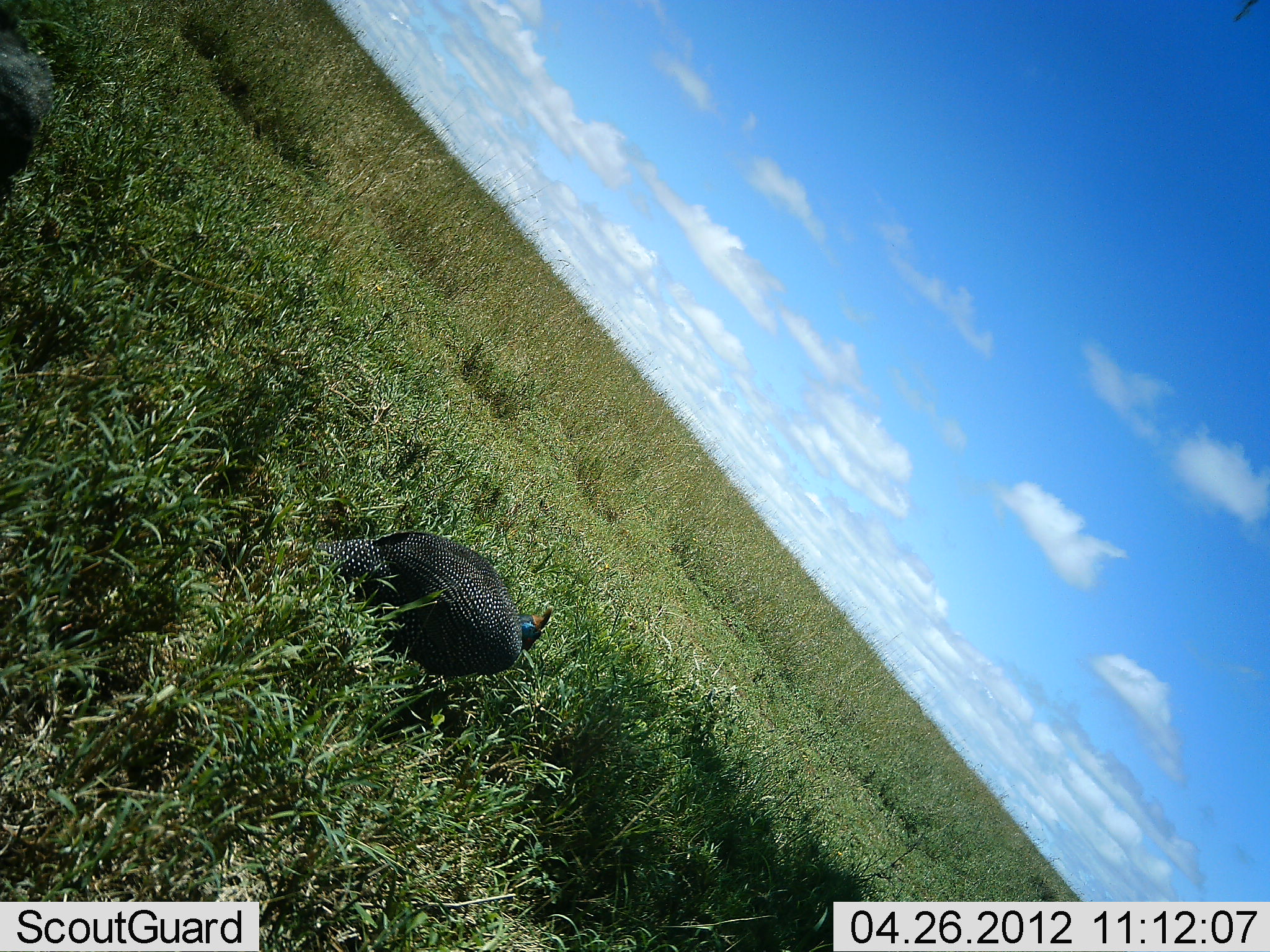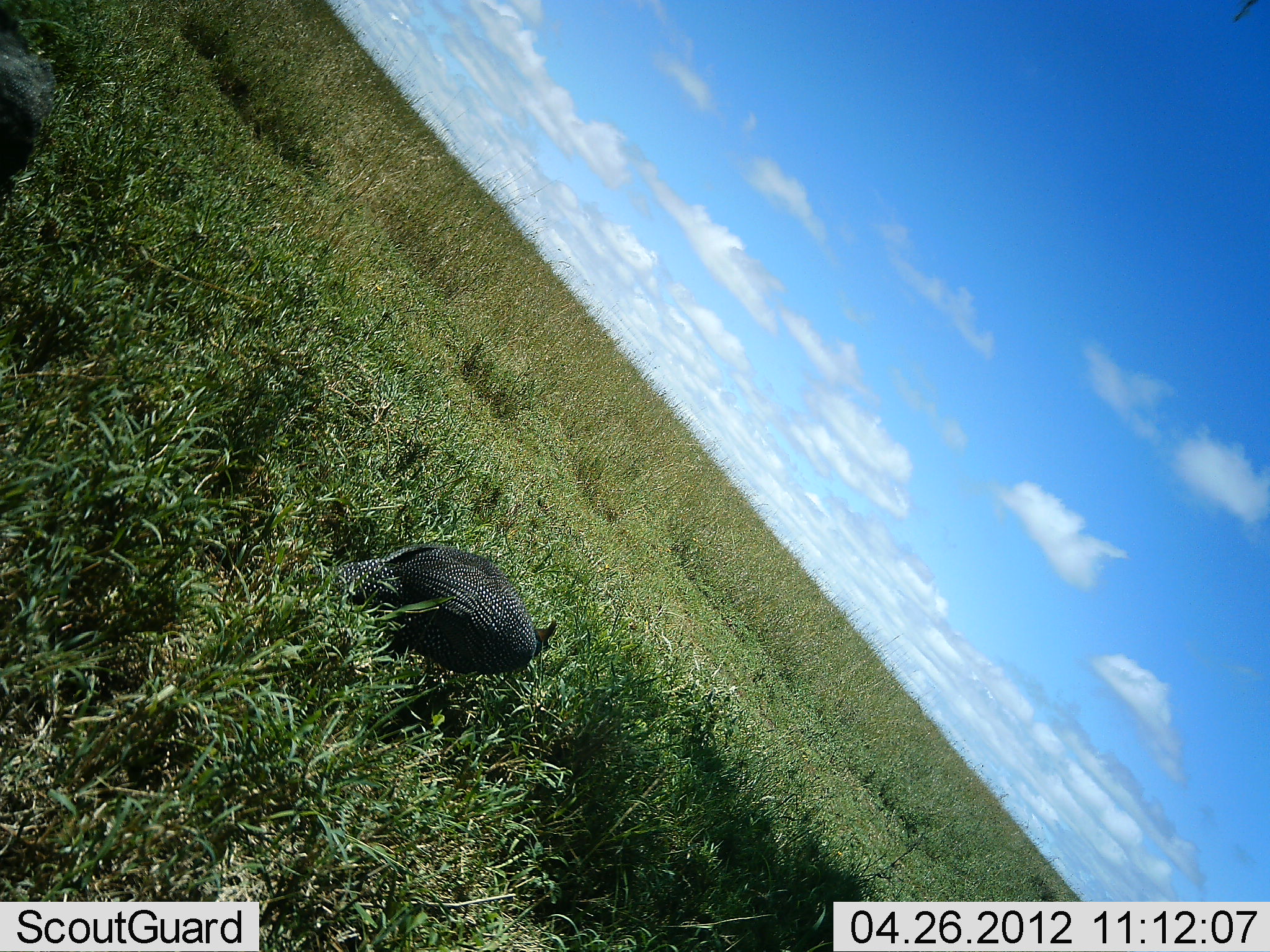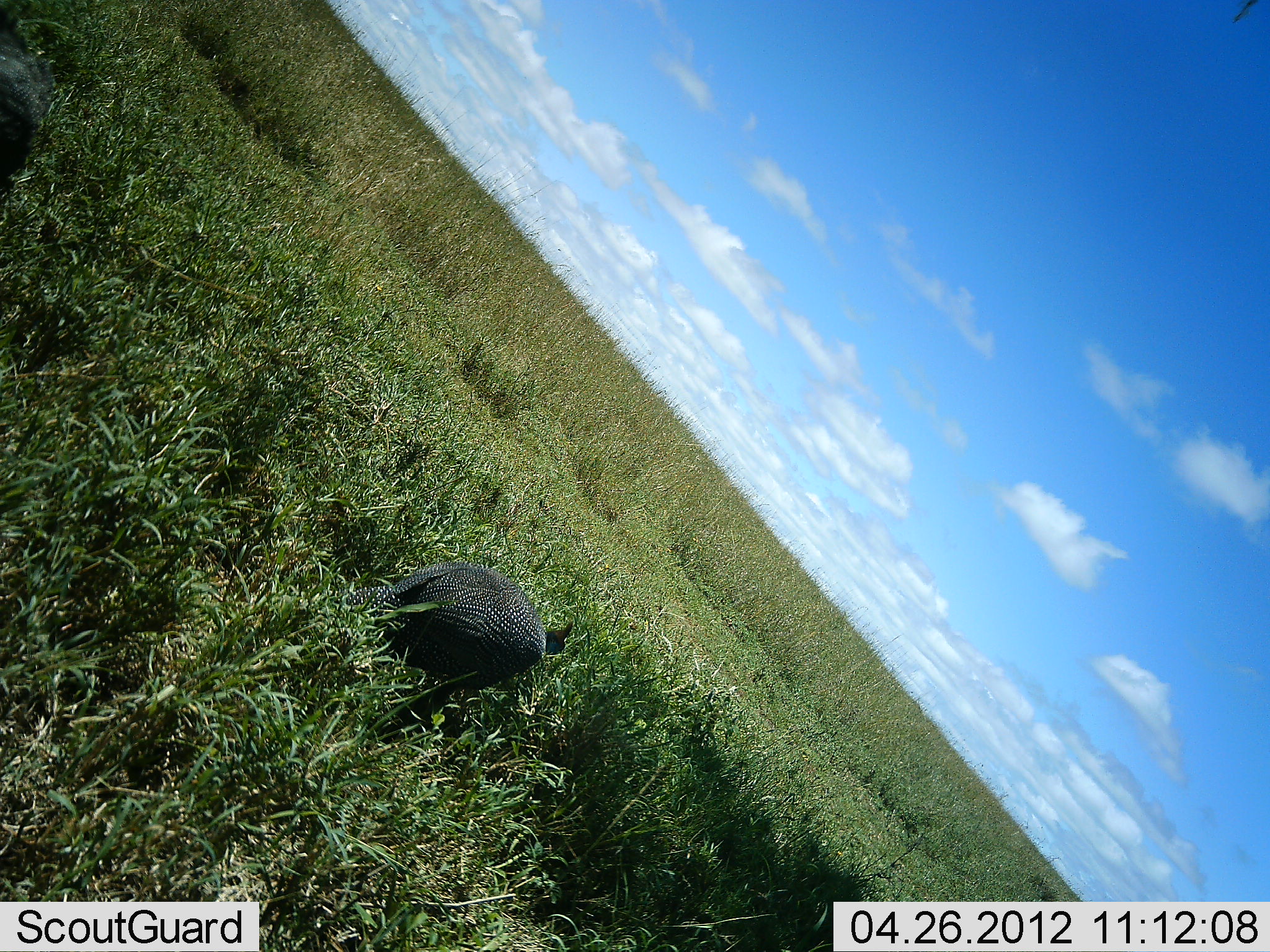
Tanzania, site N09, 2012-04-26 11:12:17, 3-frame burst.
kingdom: Animalia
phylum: Chordata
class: Aves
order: Galliformes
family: Numididae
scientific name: Numididae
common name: guinea fowl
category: guineafowl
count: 1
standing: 31%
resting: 0%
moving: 69%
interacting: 0%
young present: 0%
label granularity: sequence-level